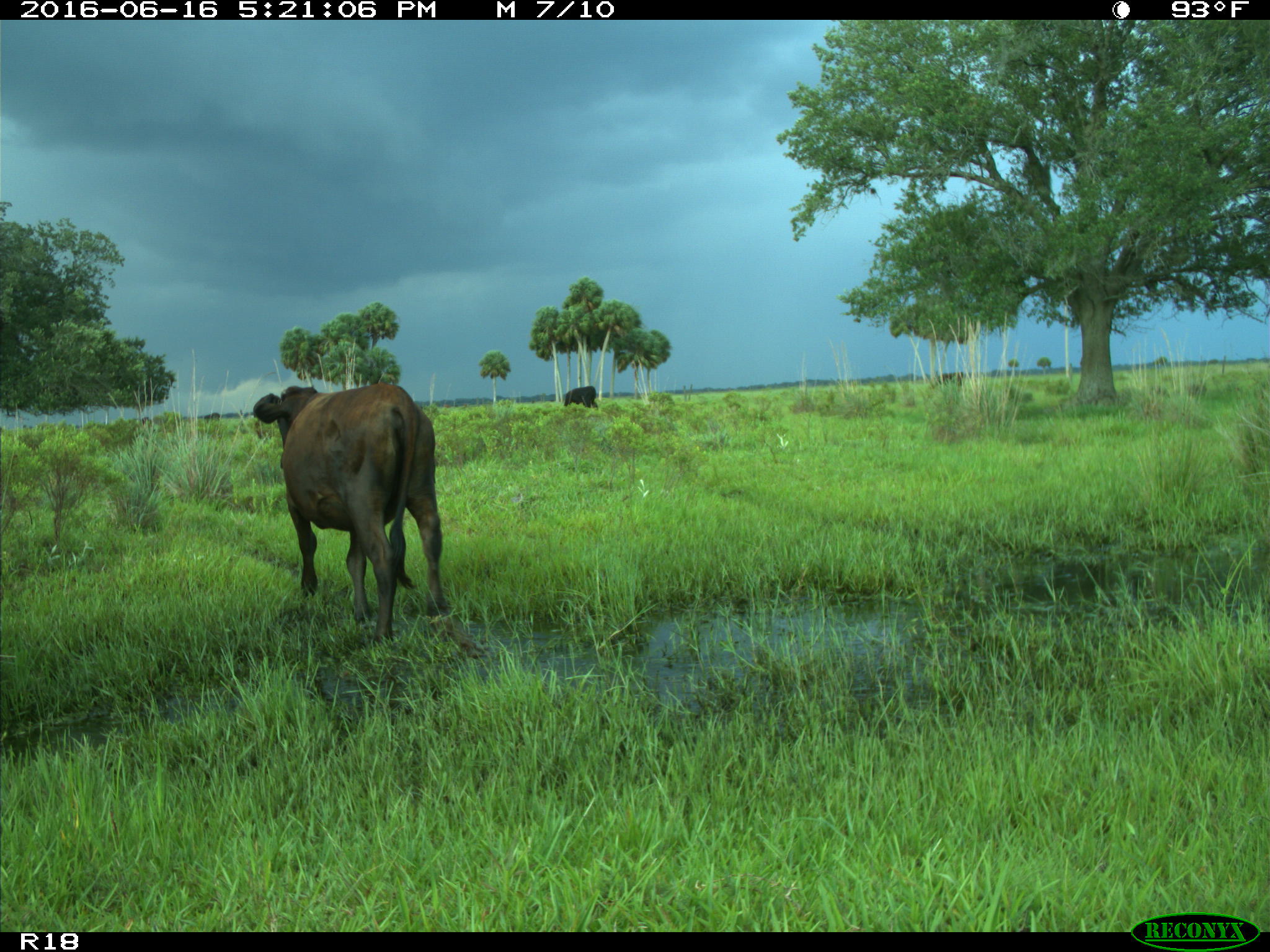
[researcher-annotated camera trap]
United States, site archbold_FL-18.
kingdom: Animalia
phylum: Chordata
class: Mammalia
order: Artiodactyla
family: Bovidae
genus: Bos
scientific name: Bos taurus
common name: domestic cow